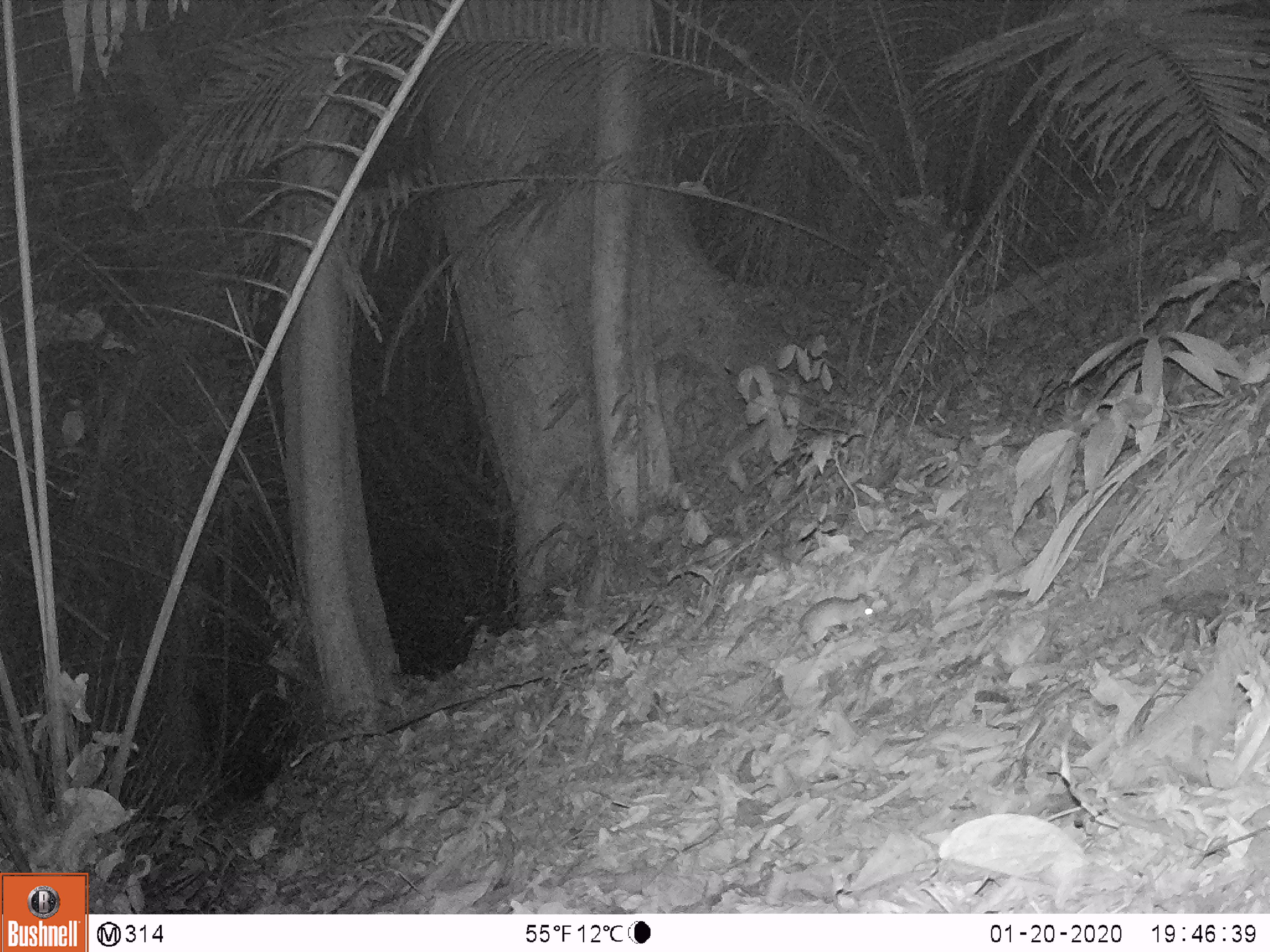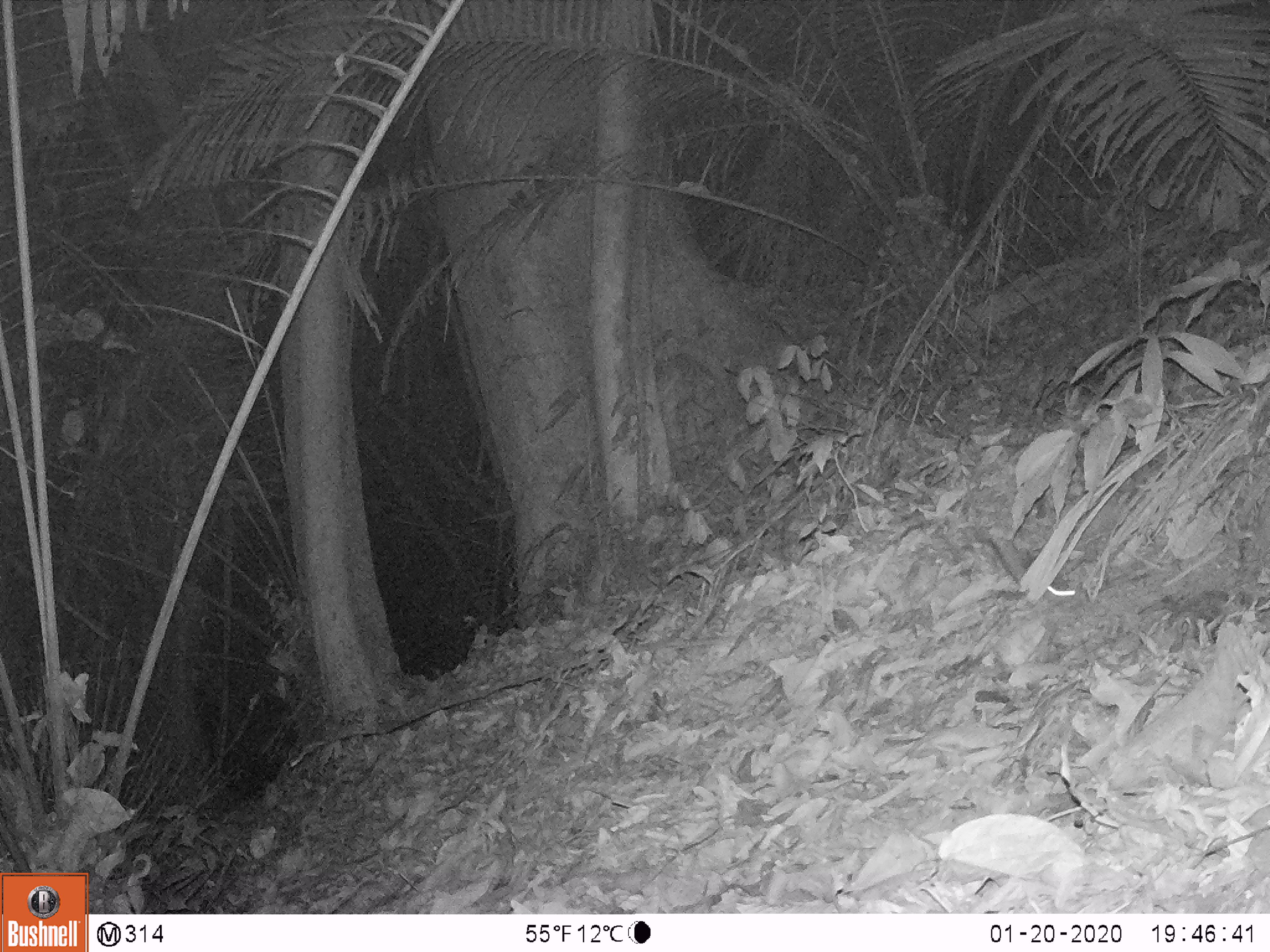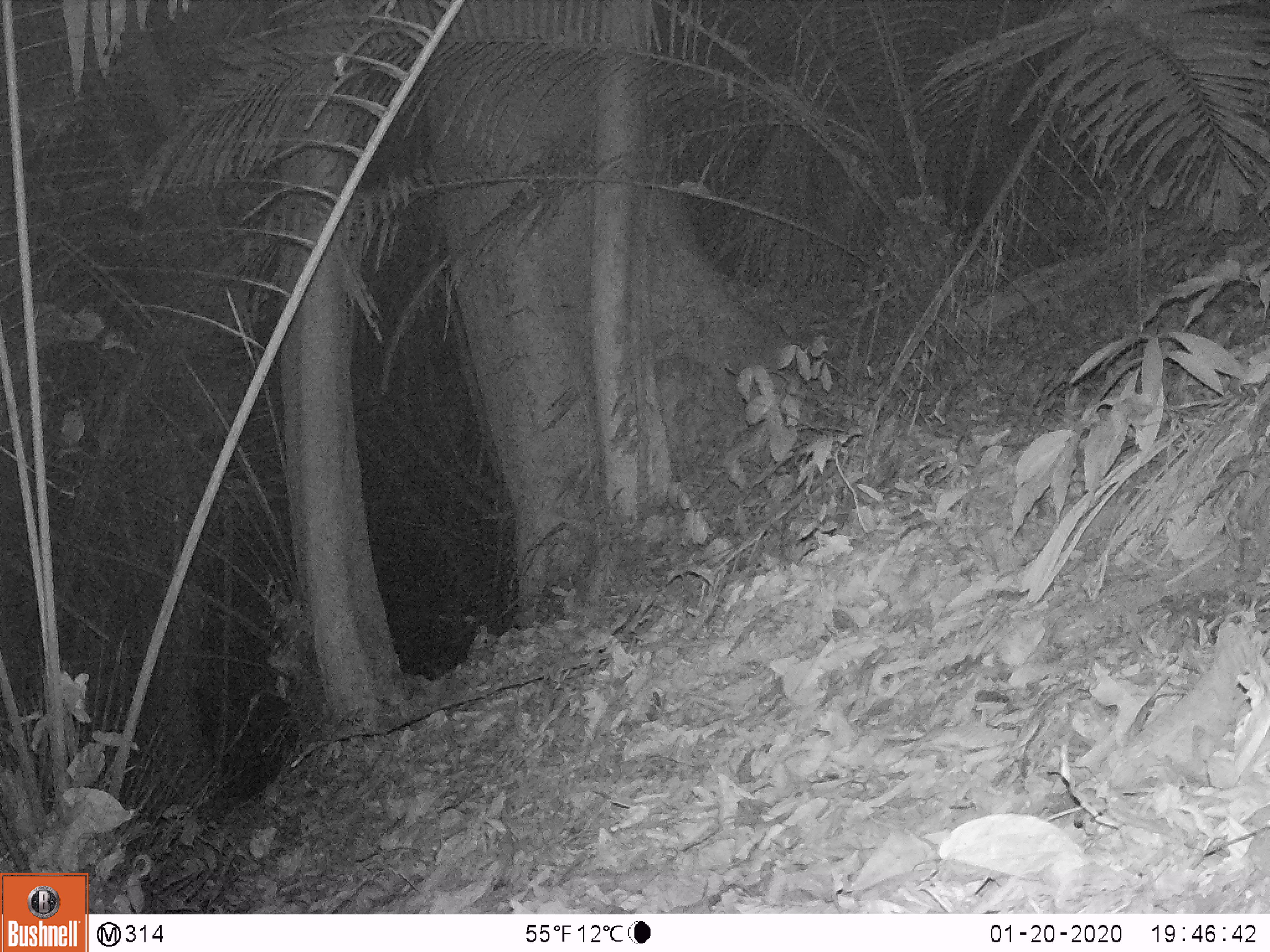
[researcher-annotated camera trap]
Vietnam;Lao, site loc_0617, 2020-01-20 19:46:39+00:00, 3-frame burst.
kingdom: Animalia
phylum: Chordata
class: Mammalia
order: Rodentia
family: Muridae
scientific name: Muridae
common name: old-world mice and rats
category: unidentified murid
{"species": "unidentified murid (old-world mice and rats) (Muridae)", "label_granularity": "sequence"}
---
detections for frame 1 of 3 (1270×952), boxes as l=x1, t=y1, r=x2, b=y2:
unidentified murid: l=746, t=590, r=876, b=706